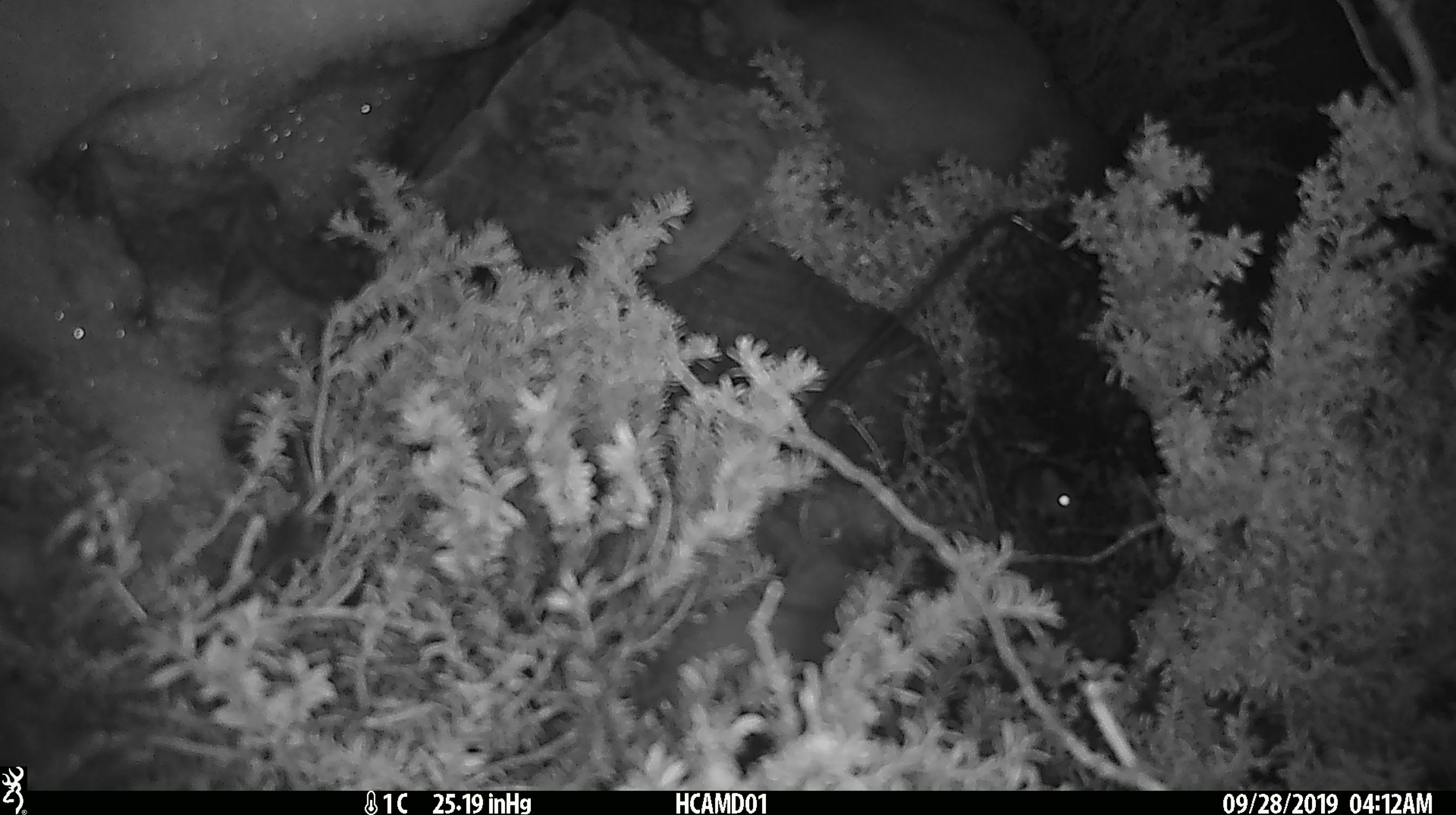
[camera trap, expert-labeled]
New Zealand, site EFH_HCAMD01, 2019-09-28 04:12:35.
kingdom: Animalia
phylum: Chordata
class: Mammalia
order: Rodentia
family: Muridae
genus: Mus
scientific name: Mus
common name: mouse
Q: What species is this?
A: Mouse (Mus).